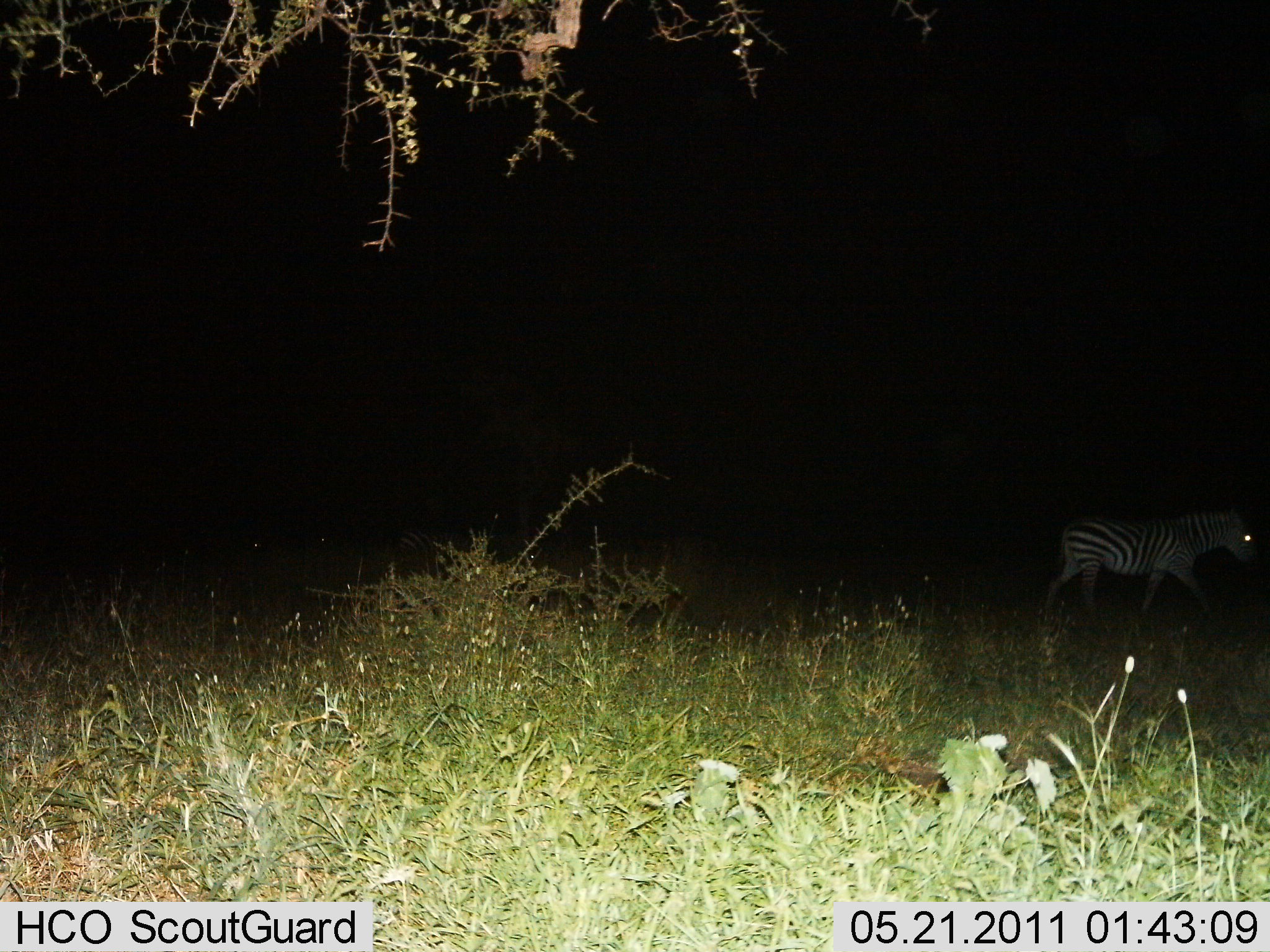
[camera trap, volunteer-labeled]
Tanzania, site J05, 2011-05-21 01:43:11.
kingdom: Animalia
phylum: Chordata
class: Mammalia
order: Perissodactyla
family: Equidae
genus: Equus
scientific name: Equus quagga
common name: plains zebra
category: zebra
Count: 1.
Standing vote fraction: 8%.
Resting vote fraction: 0%.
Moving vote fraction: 92%.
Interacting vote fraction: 0%.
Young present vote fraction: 0%.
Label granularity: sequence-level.